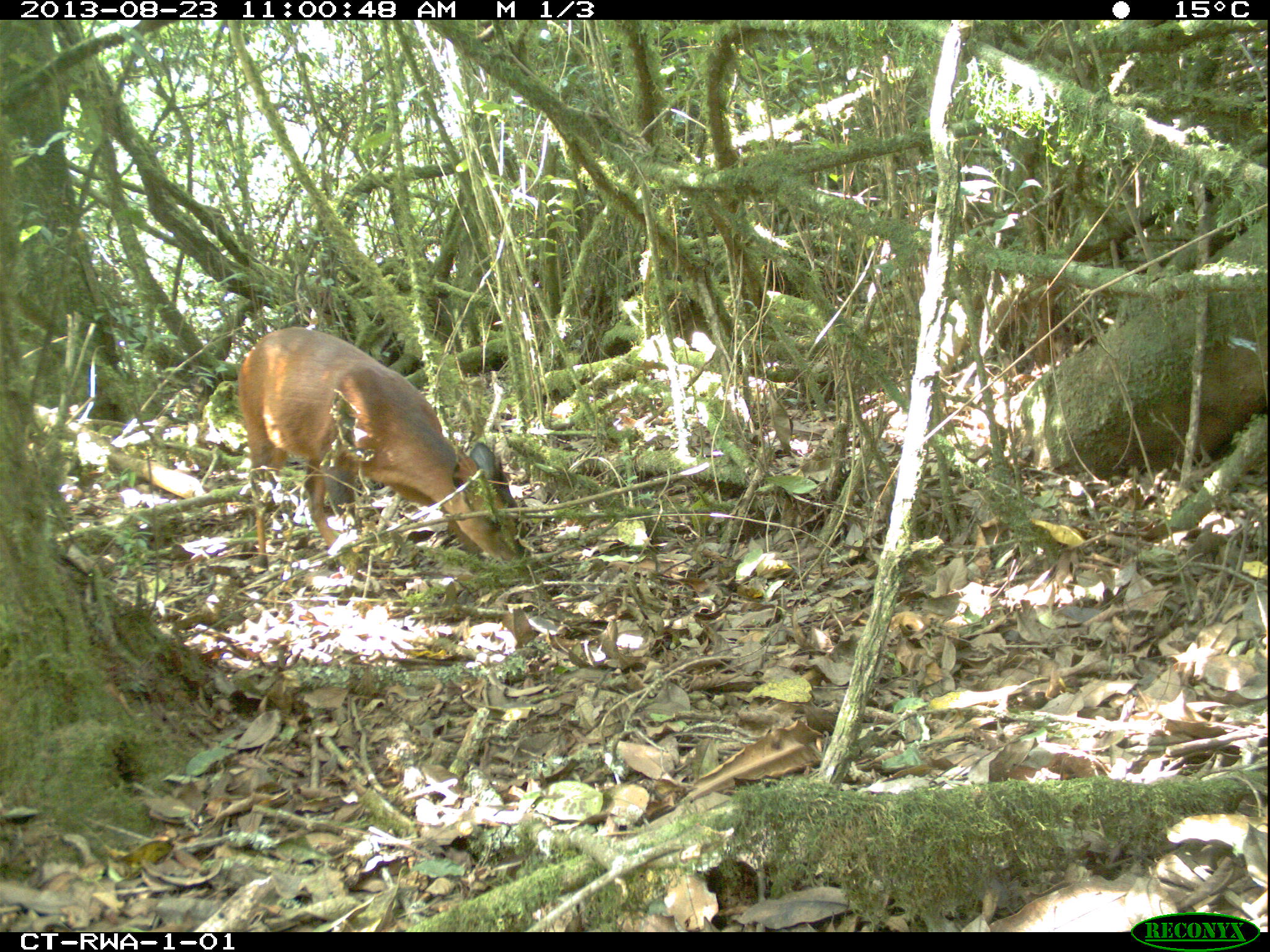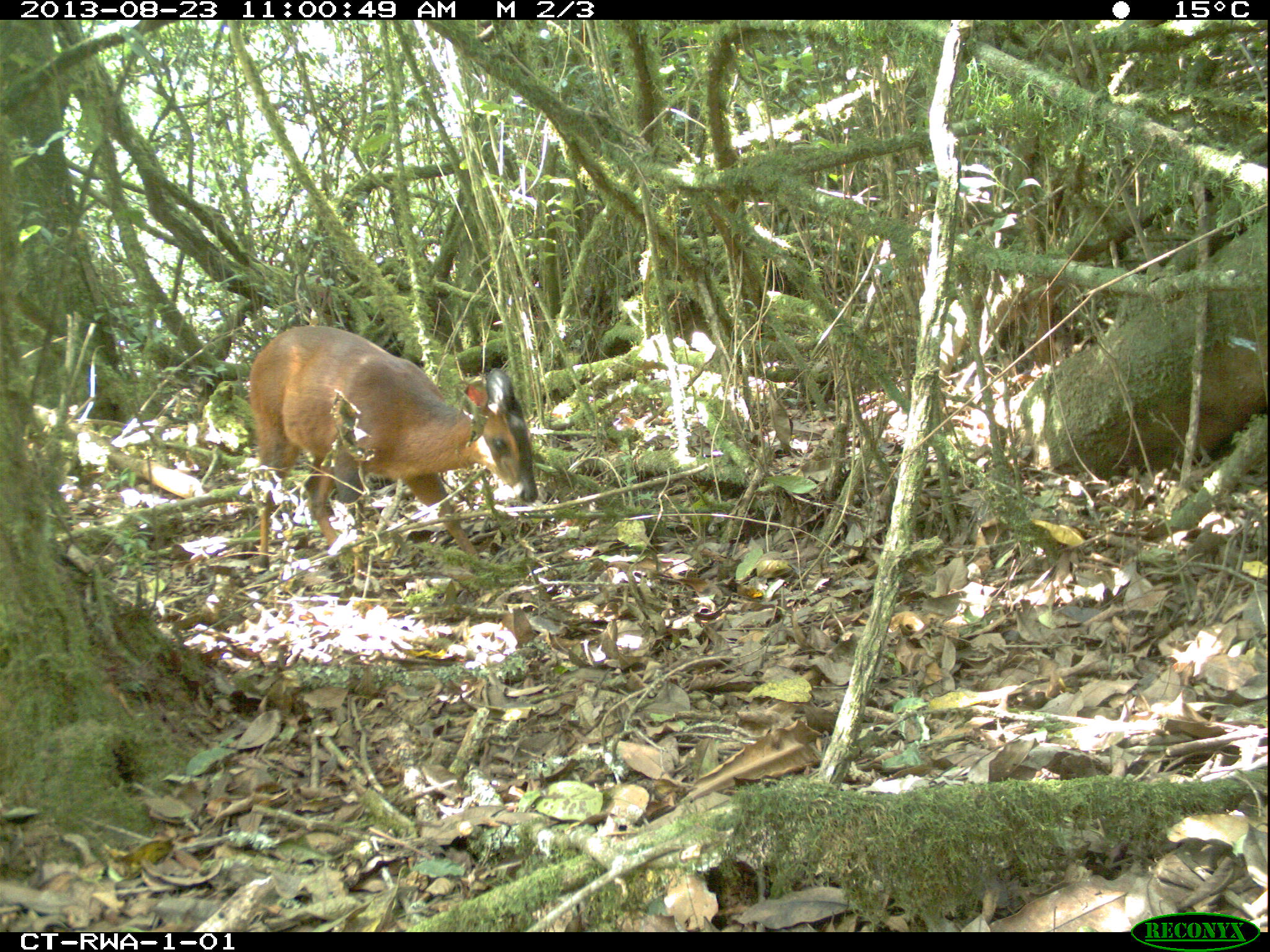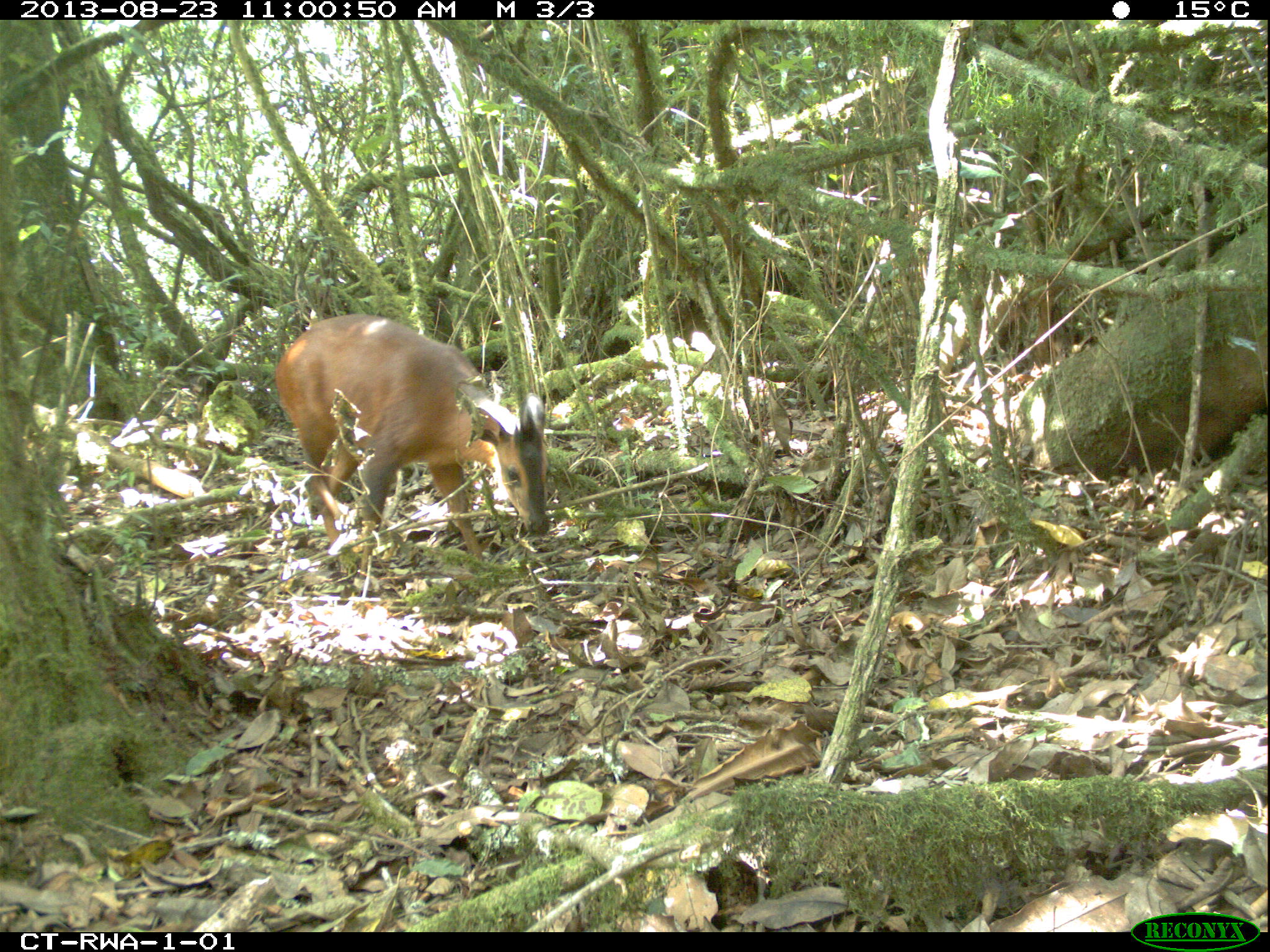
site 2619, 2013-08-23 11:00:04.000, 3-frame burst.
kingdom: Animalia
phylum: Chordata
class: Mammalia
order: Artiodactyla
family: Bovidae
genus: Cephalophus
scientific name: Cephalophus nigrifrons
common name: black-fronted duiker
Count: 1.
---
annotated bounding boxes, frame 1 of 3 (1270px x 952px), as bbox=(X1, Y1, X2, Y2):
cephalophus nigrifrons: bbox=(235, 324, 529, 573)